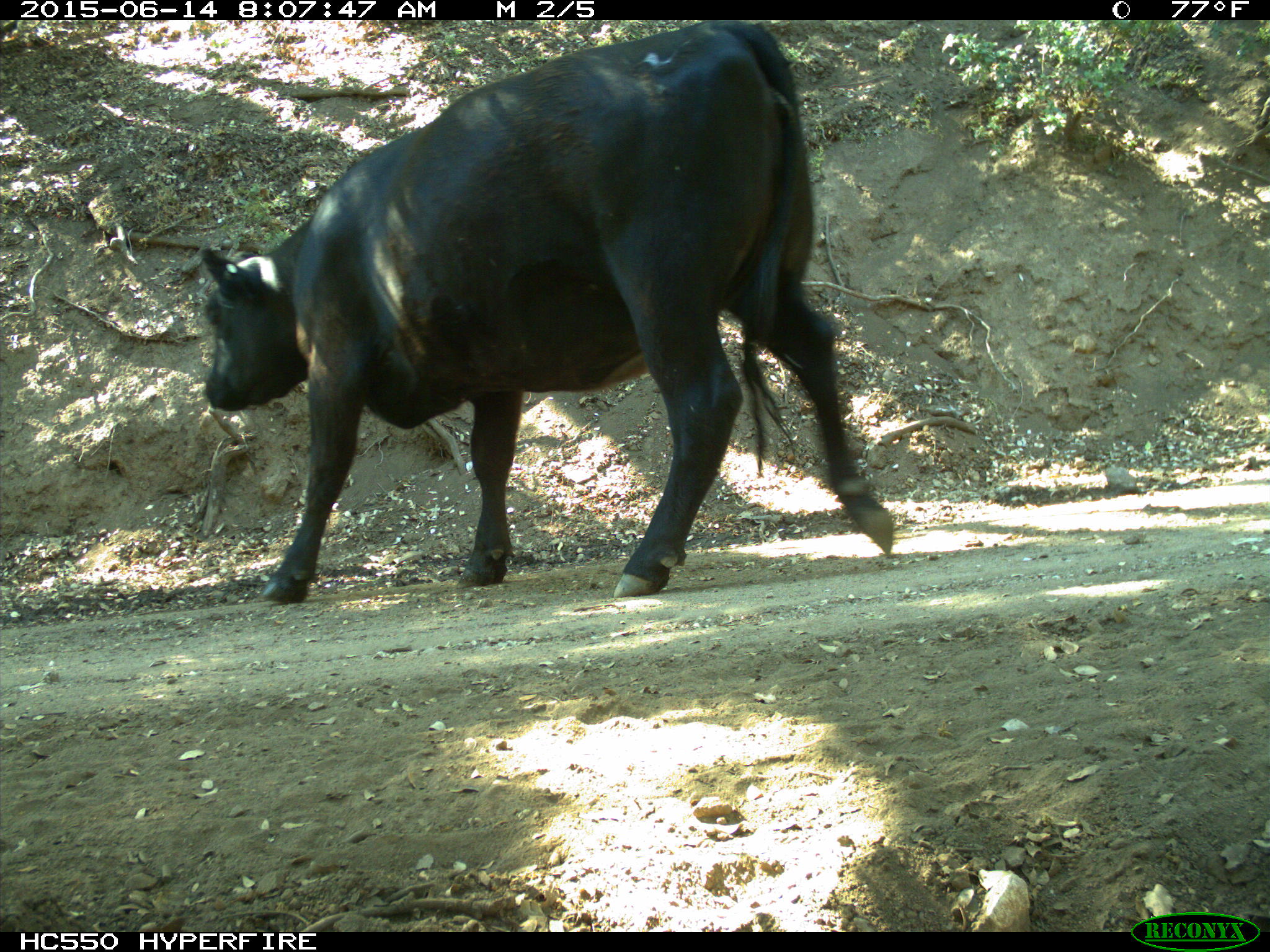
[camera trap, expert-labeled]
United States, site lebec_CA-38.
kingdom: Animalia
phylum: Chordata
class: Mammalia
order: Artiodactyla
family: Bovidae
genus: Bos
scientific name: Bos taurus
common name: domestic cow